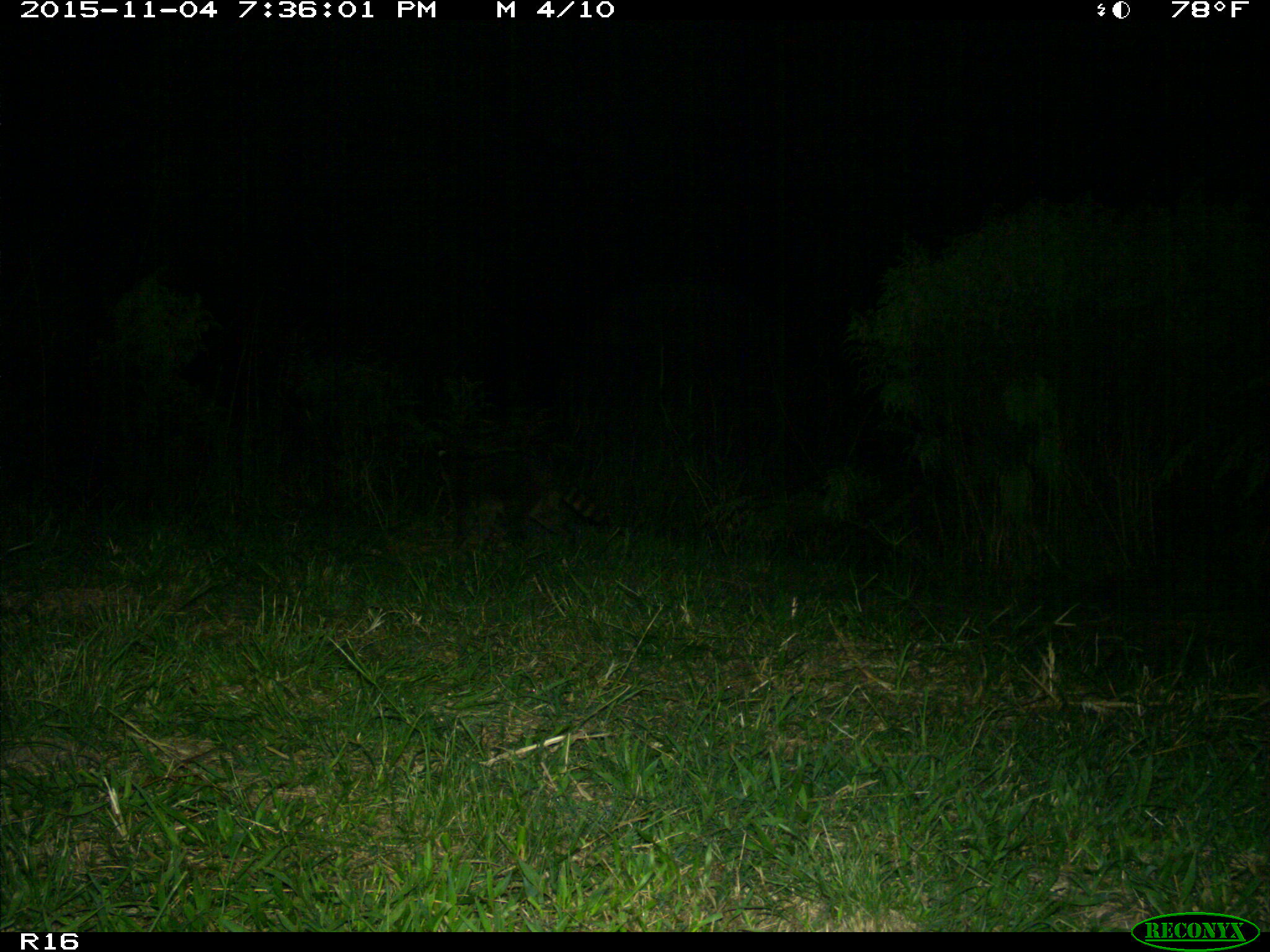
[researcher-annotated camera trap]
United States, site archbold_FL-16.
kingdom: Animalia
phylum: Chordata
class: Mammalia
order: Carnivora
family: Procyonidae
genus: Procyon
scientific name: Procyon lotor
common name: common raccoon